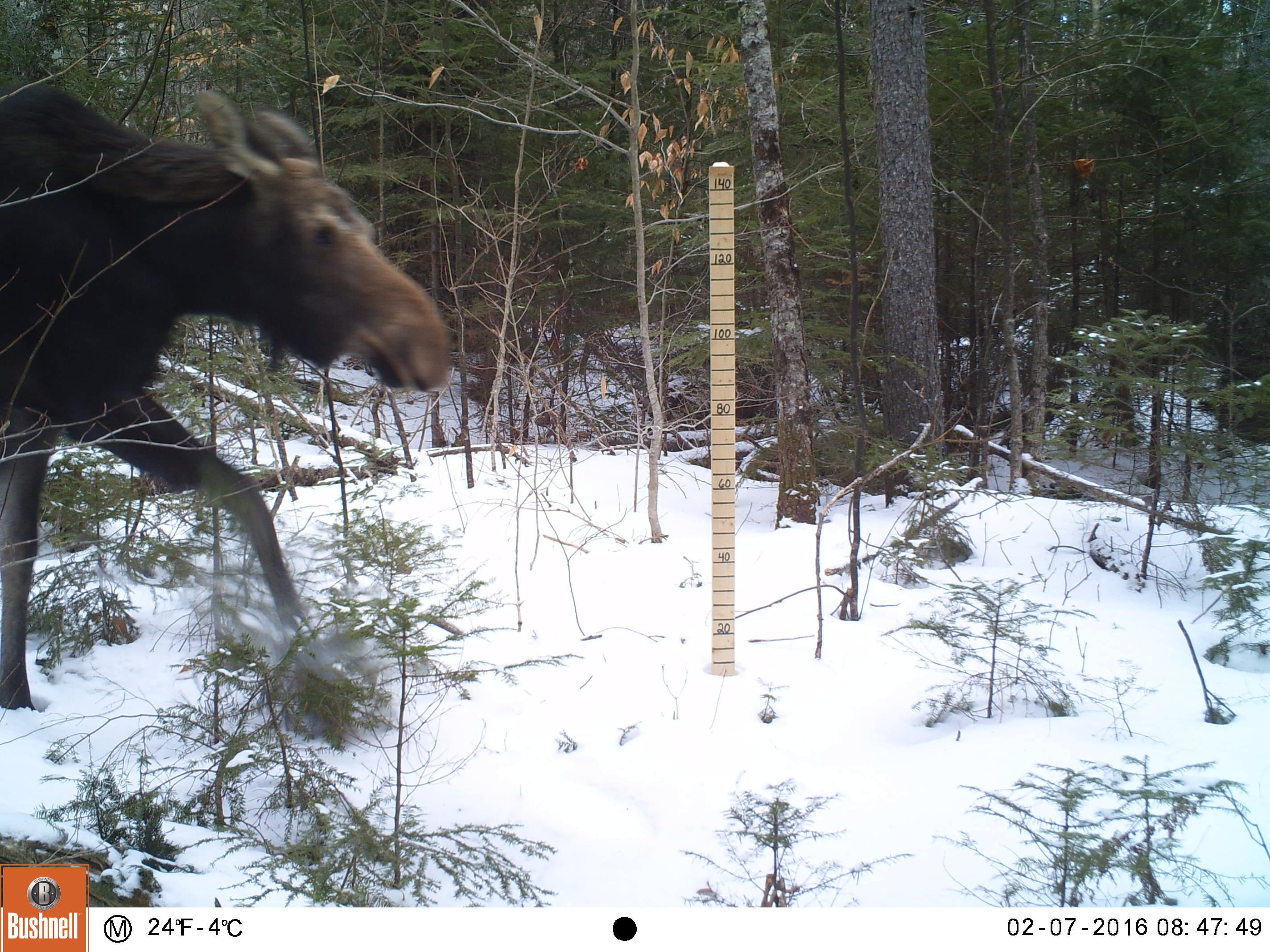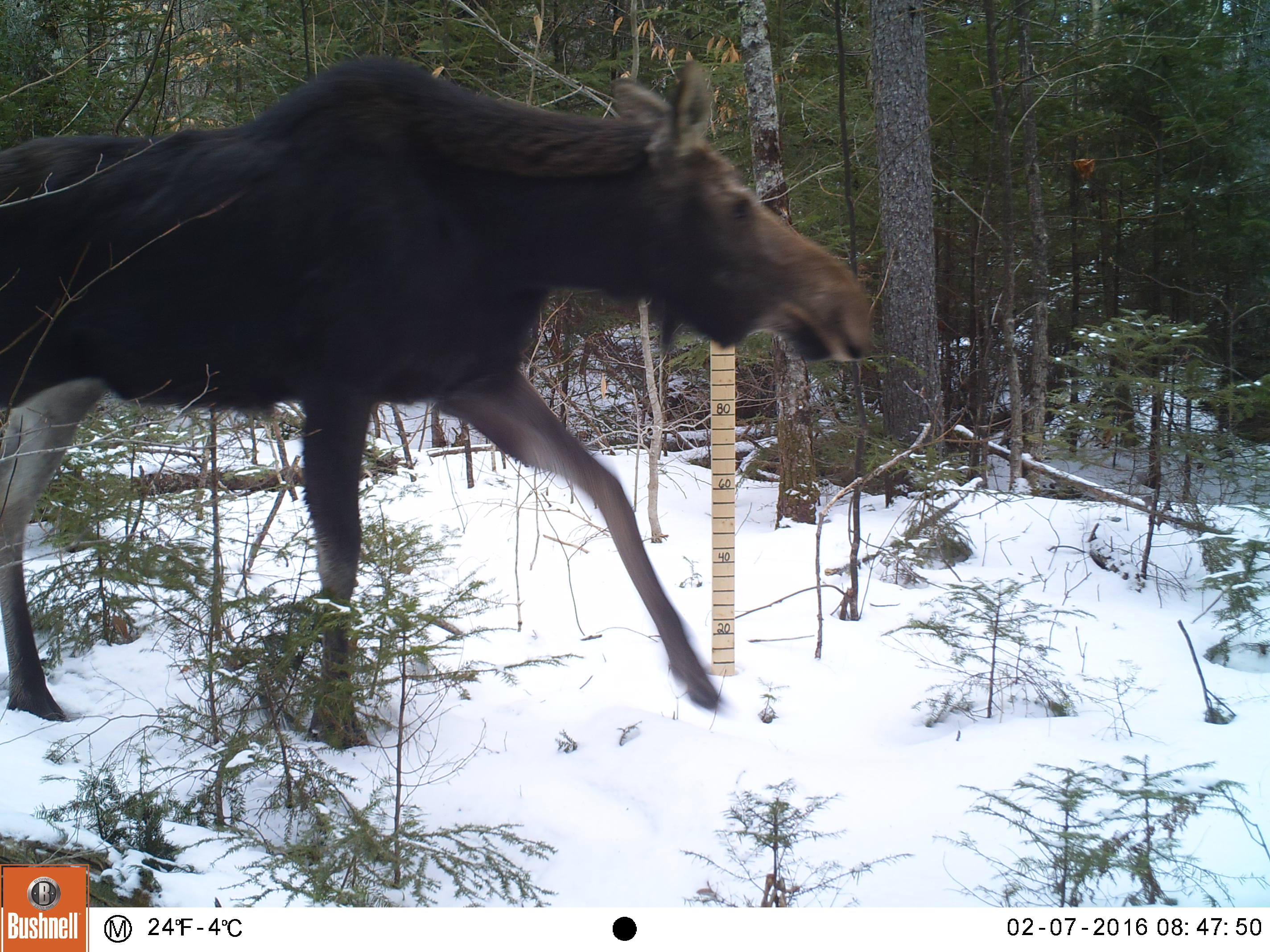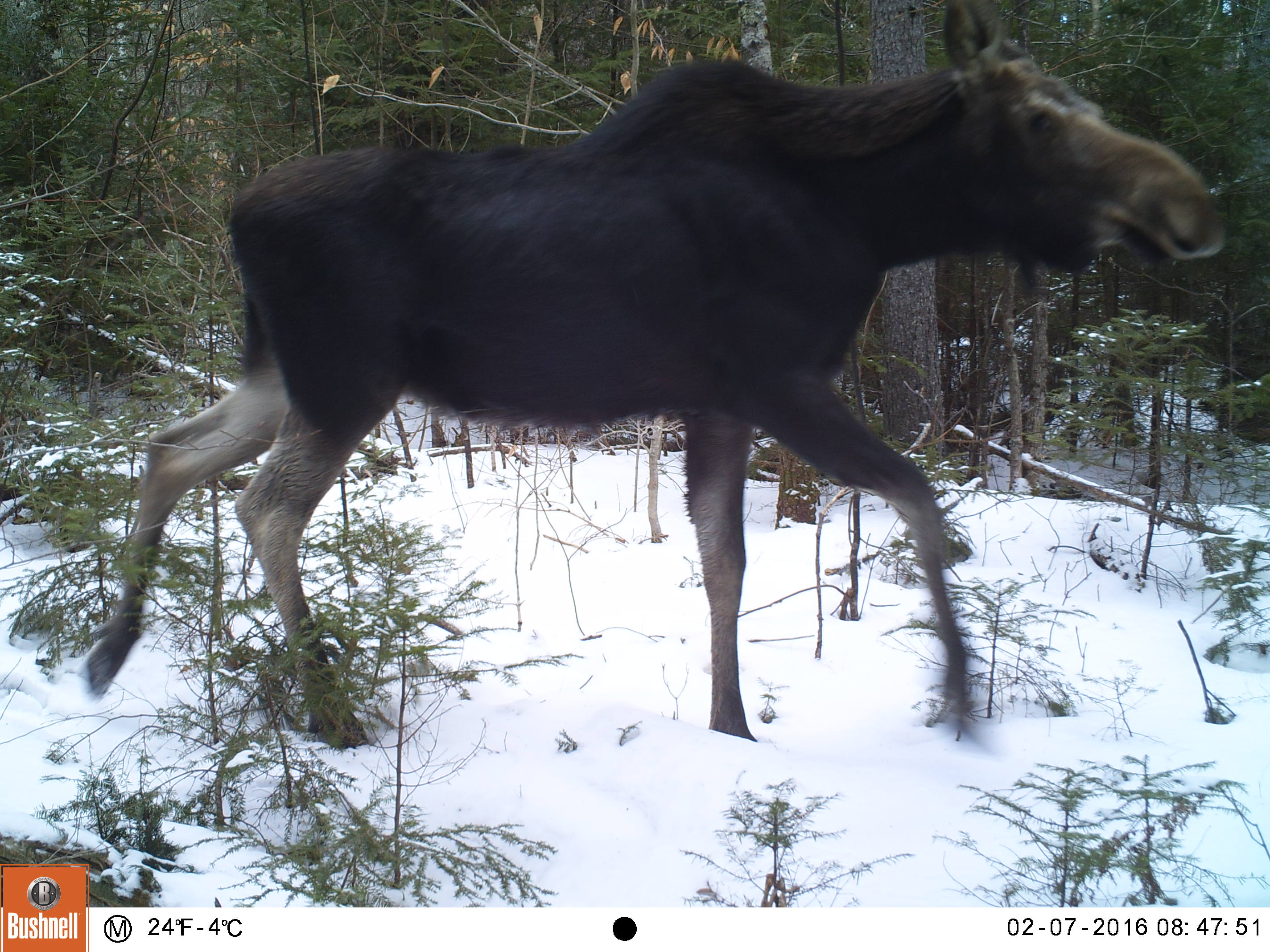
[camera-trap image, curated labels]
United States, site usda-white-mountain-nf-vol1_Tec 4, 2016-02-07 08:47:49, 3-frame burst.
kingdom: Animalia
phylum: Chordata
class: Mammalia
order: Artiodactyla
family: Cervidae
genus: Alces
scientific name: Alces alces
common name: moose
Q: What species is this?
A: Moose (Alces alces).